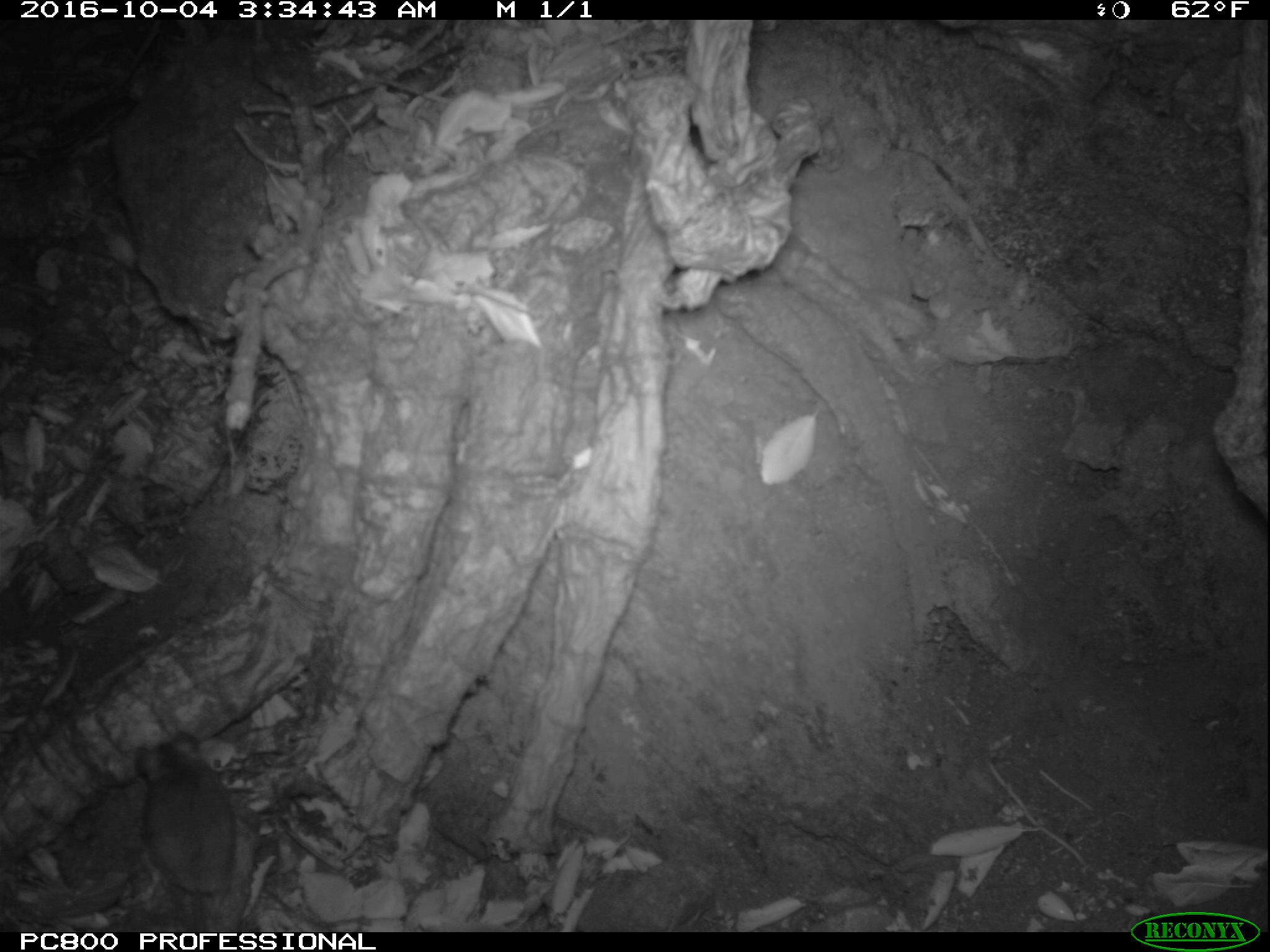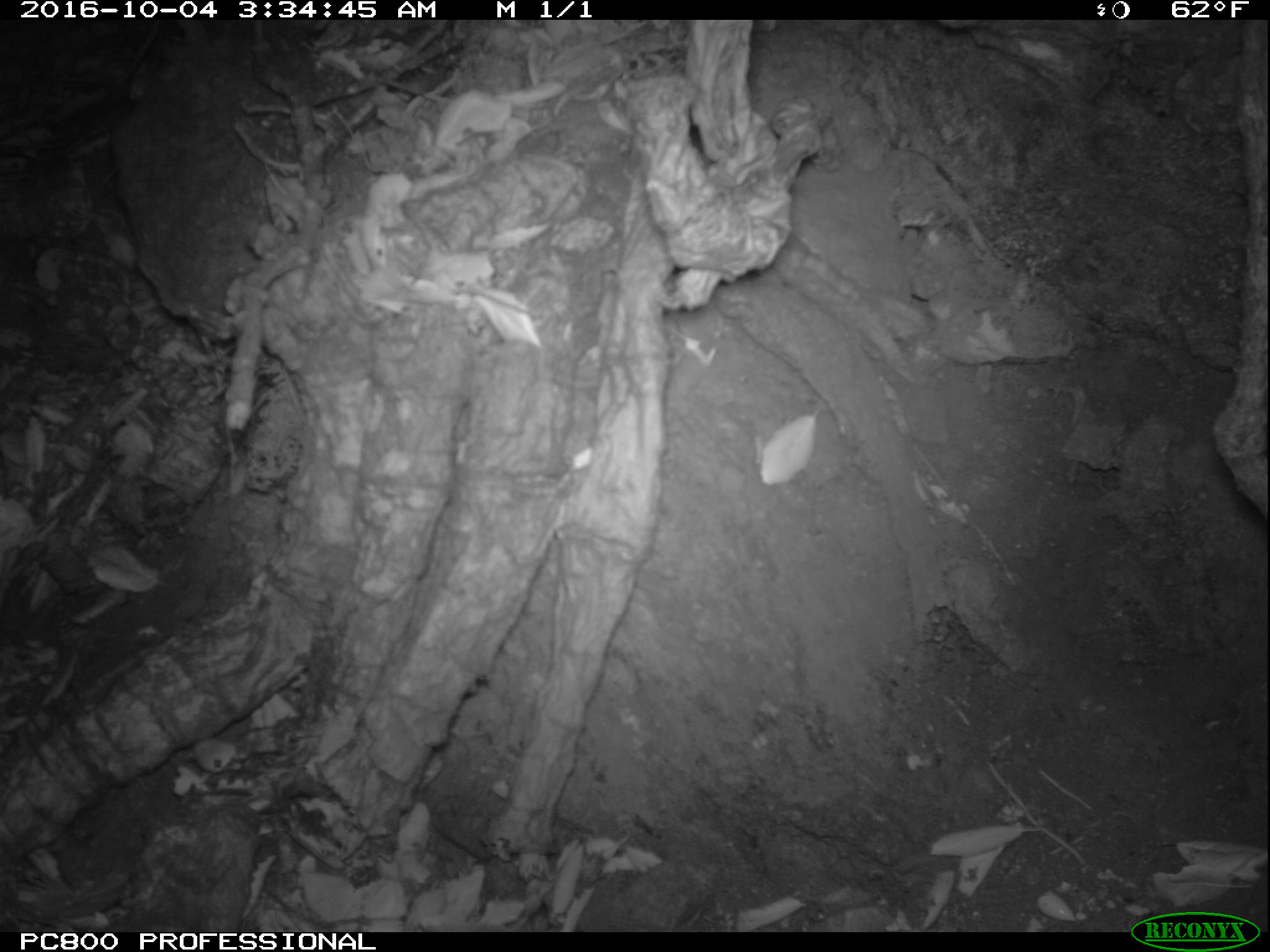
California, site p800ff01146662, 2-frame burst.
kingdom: Animalia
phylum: Chordata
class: Mammalia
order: Rodentia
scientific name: Rodentia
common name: rodent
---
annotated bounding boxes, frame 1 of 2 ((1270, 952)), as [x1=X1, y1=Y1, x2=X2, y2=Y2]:
rodent: [x1=135, y1=733, x2=236, y2=932]